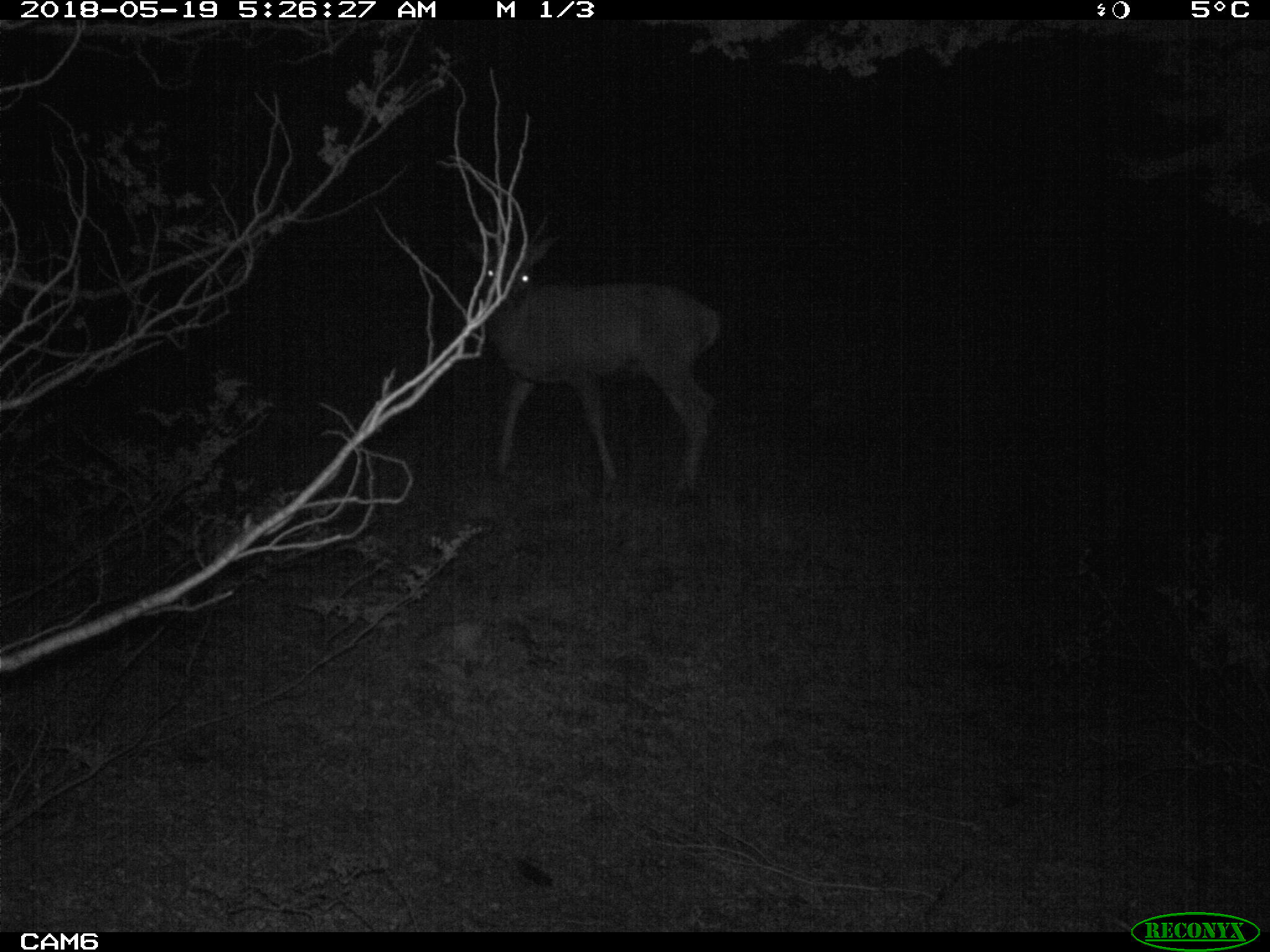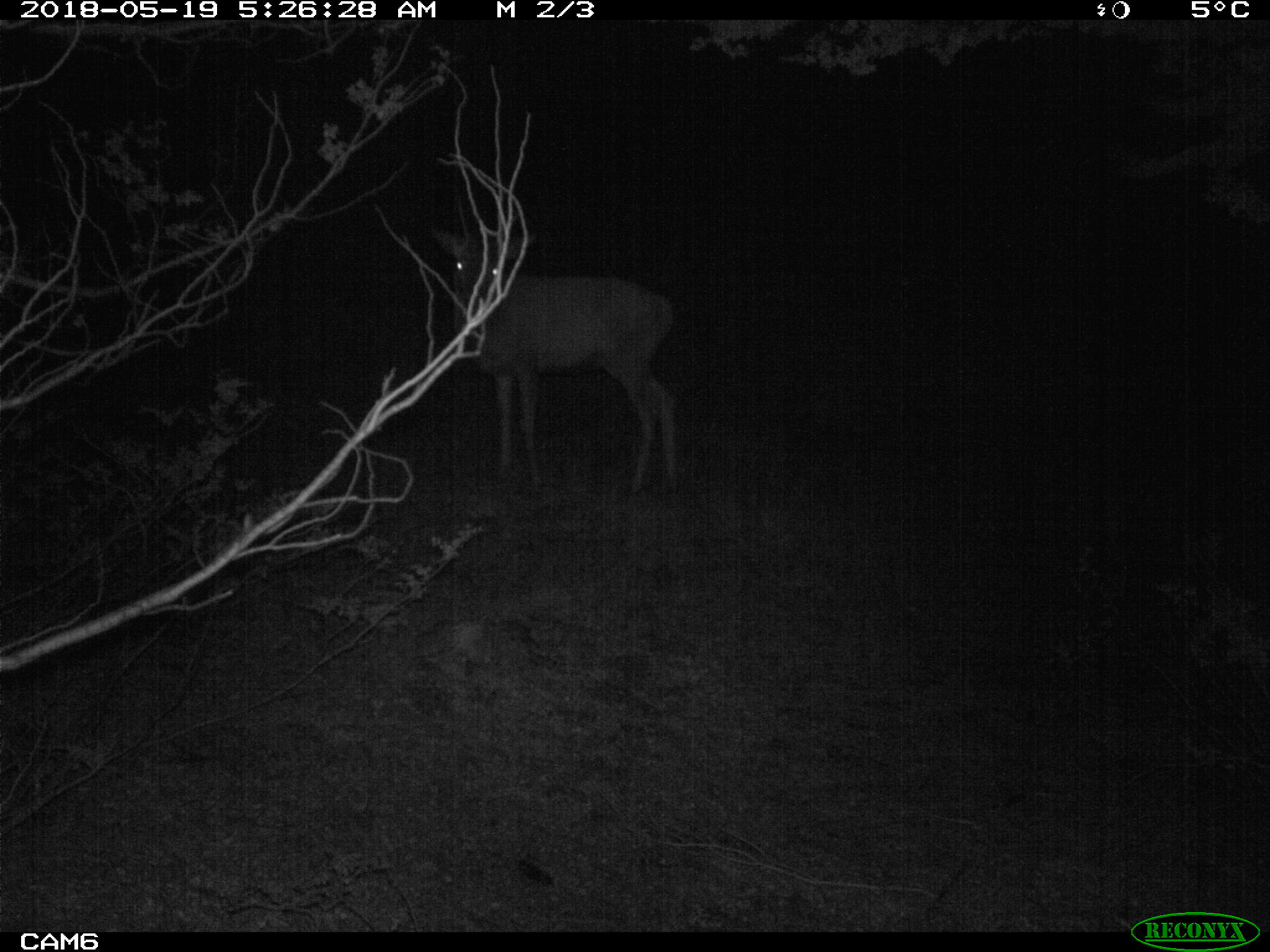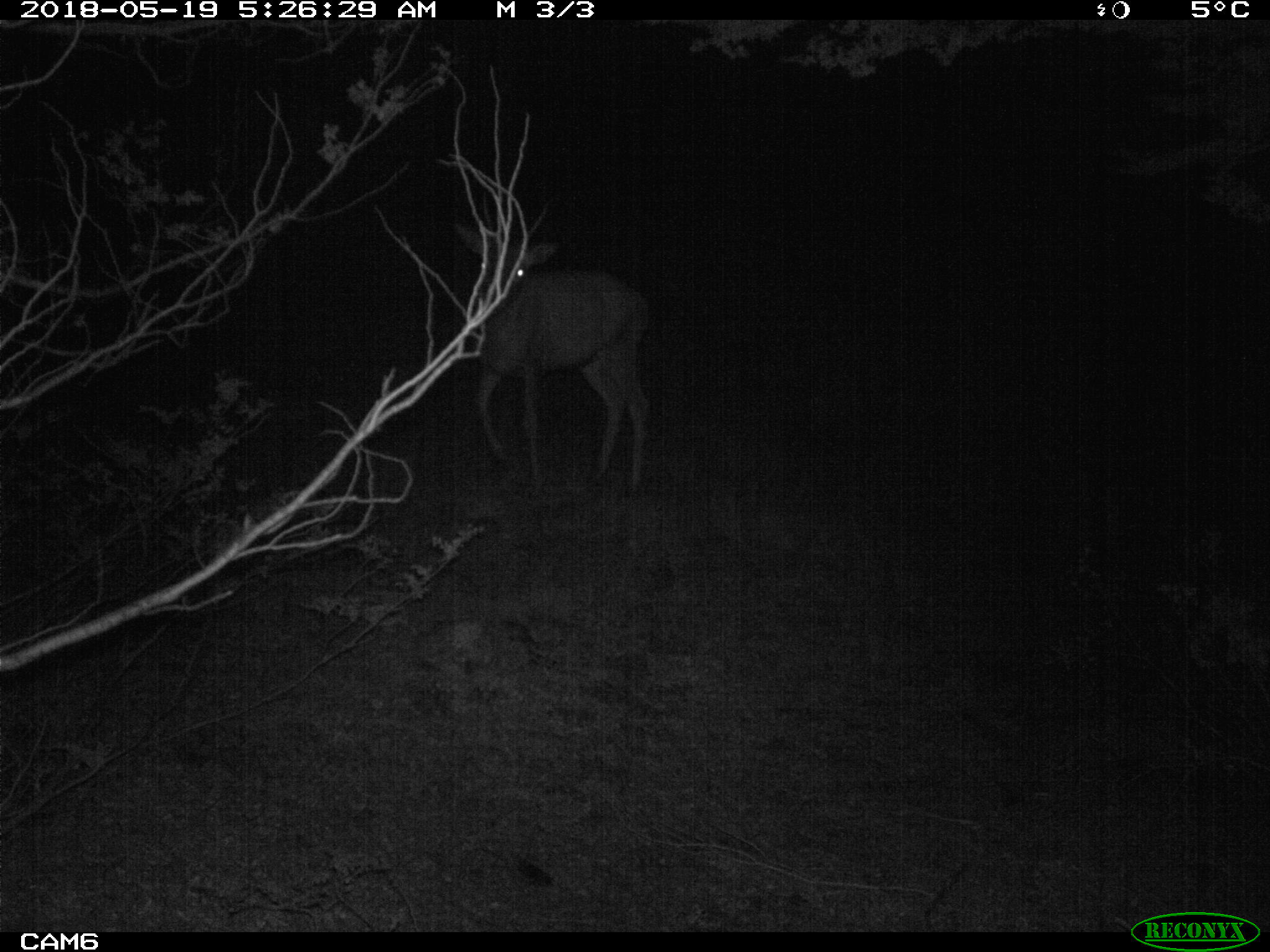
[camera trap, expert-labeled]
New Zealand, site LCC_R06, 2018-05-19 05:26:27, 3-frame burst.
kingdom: Animalia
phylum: Chordata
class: Mammalia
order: Artiodactyla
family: Cervidae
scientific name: Cervidae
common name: deer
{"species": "deer (Cervidae)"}